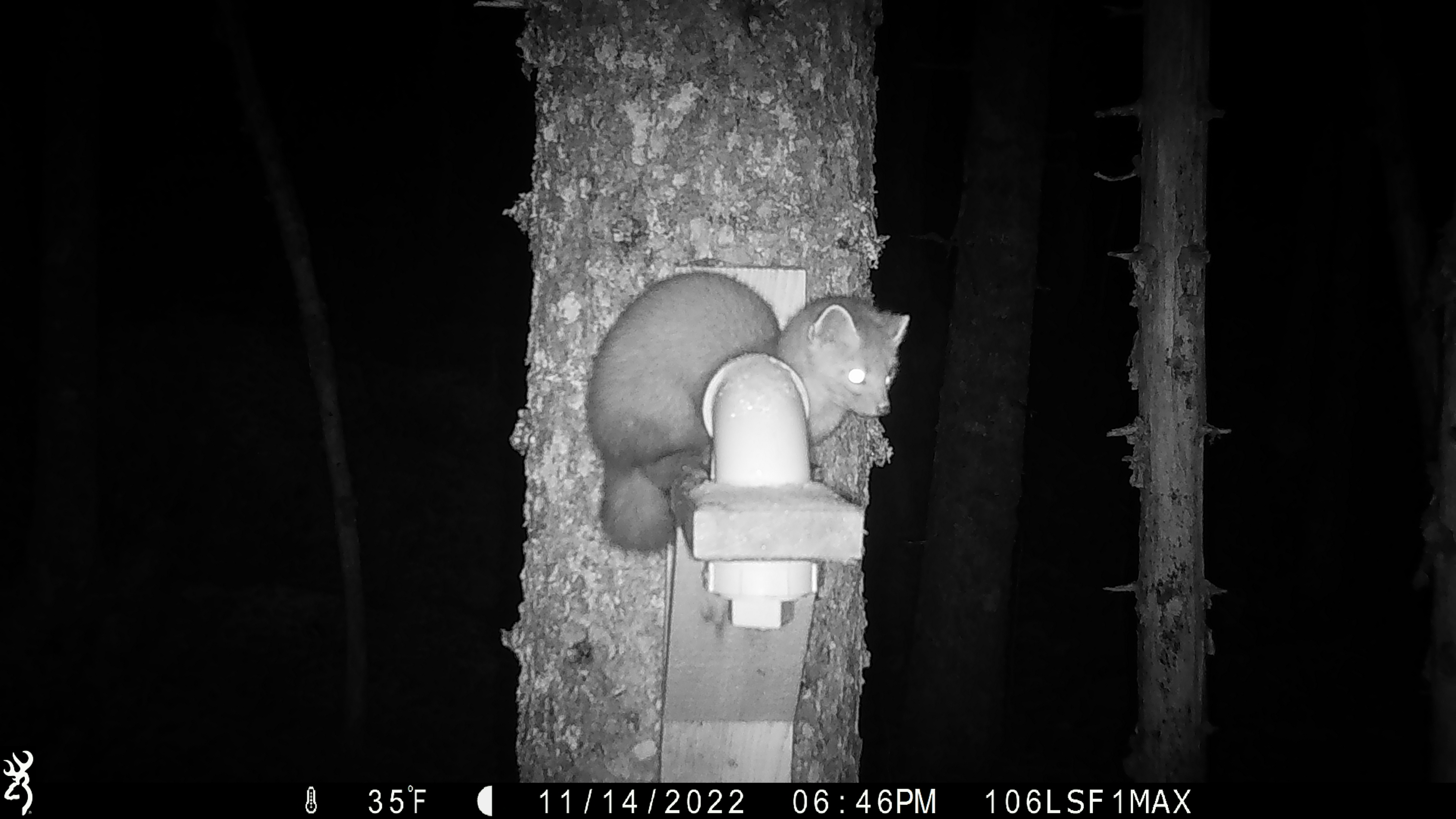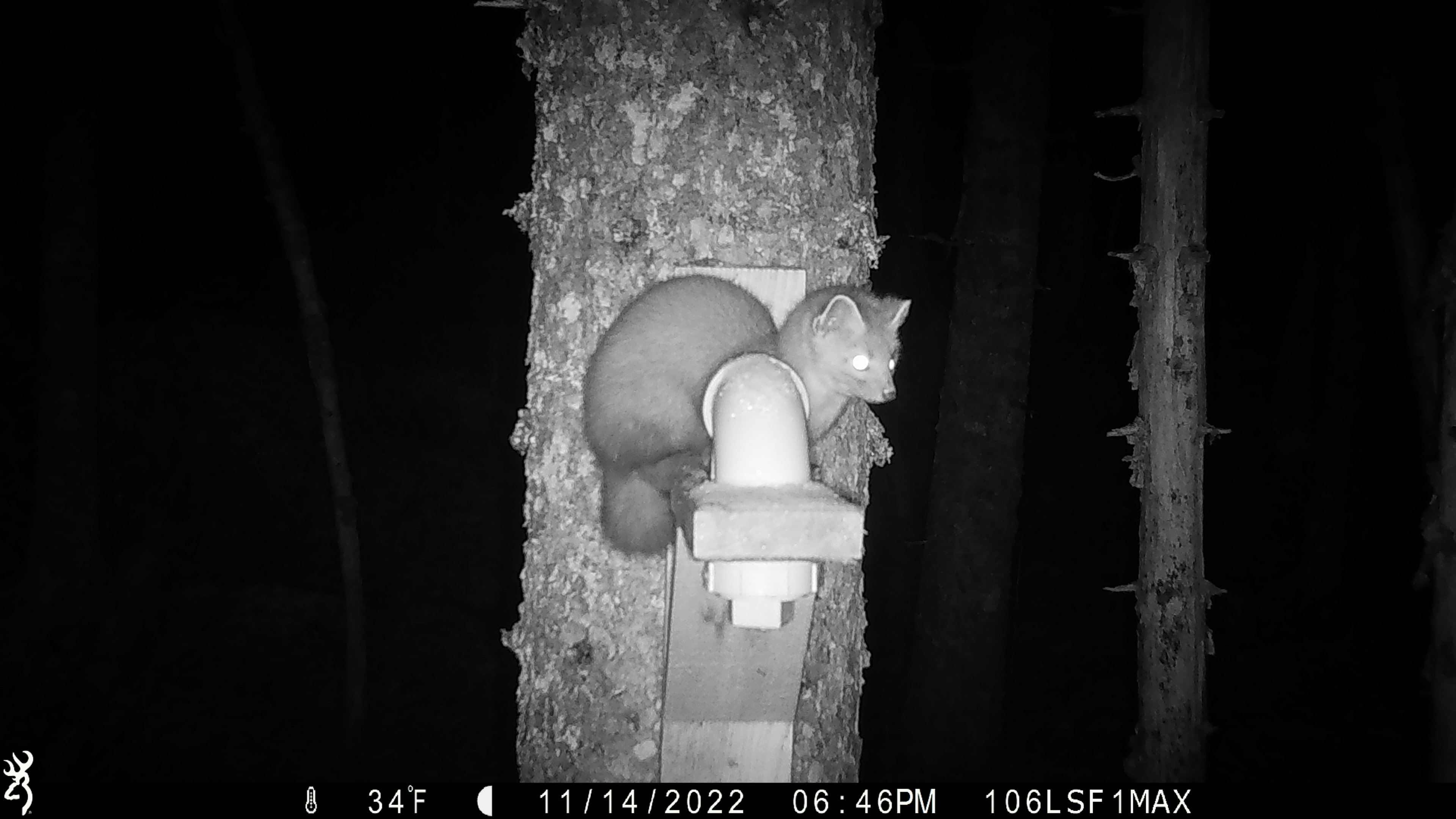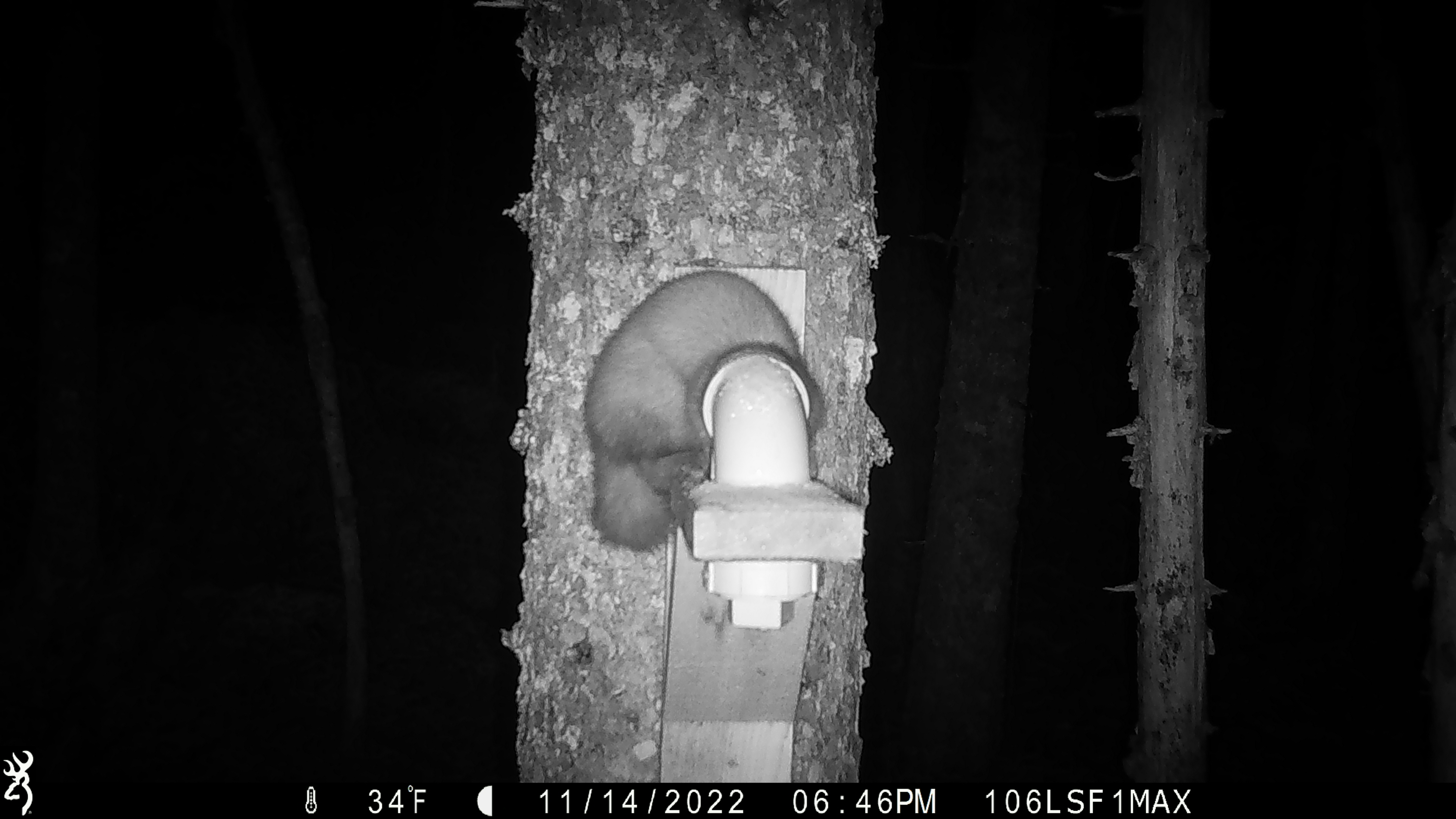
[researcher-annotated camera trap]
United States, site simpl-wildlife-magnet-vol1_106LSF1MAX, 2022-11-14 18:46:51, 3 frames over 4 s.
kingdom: Animalia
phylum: Chordata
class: Mammalia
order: Carnivora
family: Mustelidae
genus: Martes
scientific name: Martes americana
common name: american marten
American marten (Martes americana).